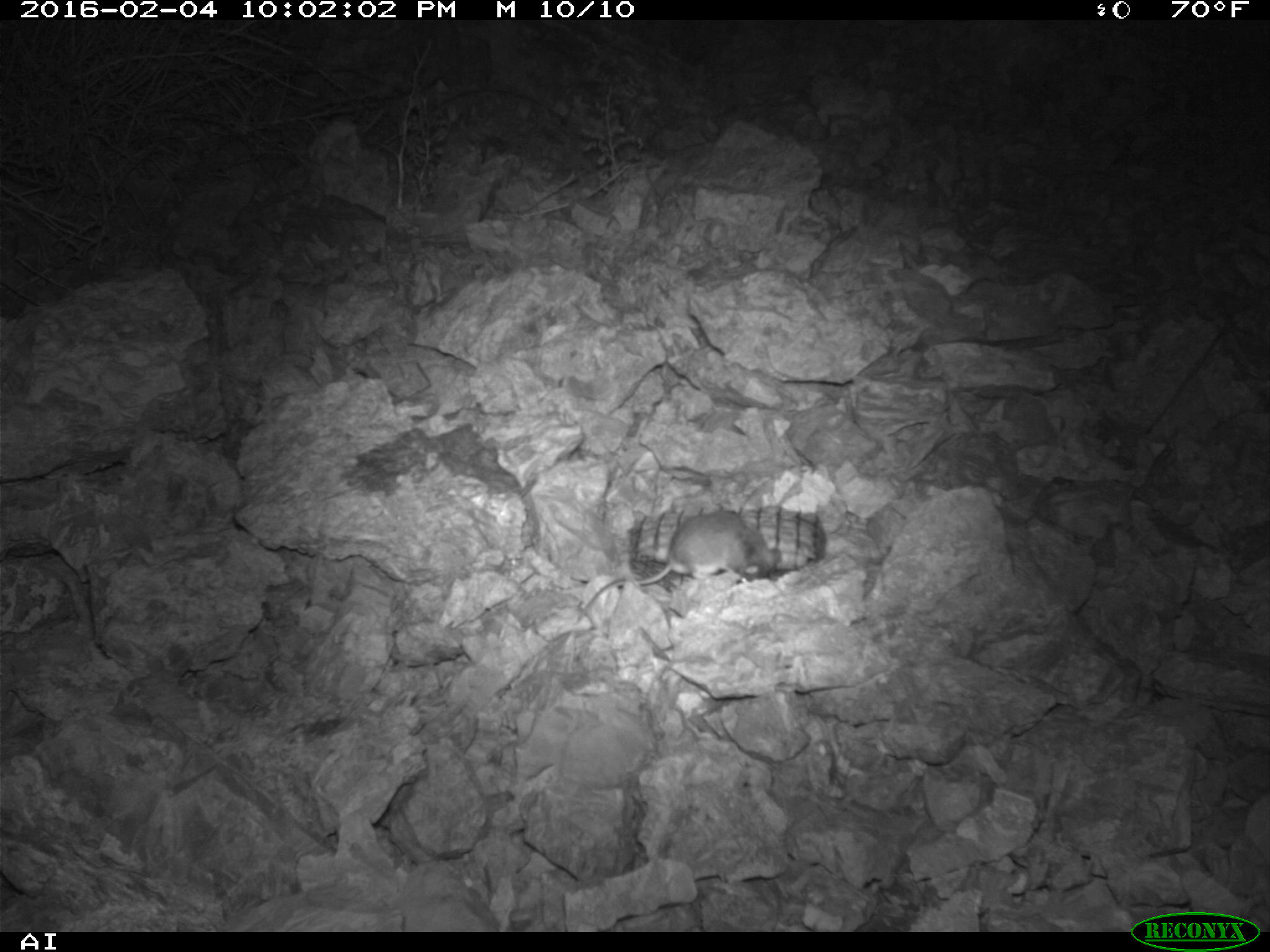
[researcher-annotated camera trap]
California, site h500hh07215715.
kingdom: Animalia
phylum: Chordata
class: Mammalia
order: Rodentia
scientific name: Rodentia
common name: rodent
Rodent (Rodentia).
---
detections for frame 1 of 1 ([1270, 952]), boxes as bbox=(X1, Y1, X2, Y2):
rodent: bbox=(572, 508, 781, 625)